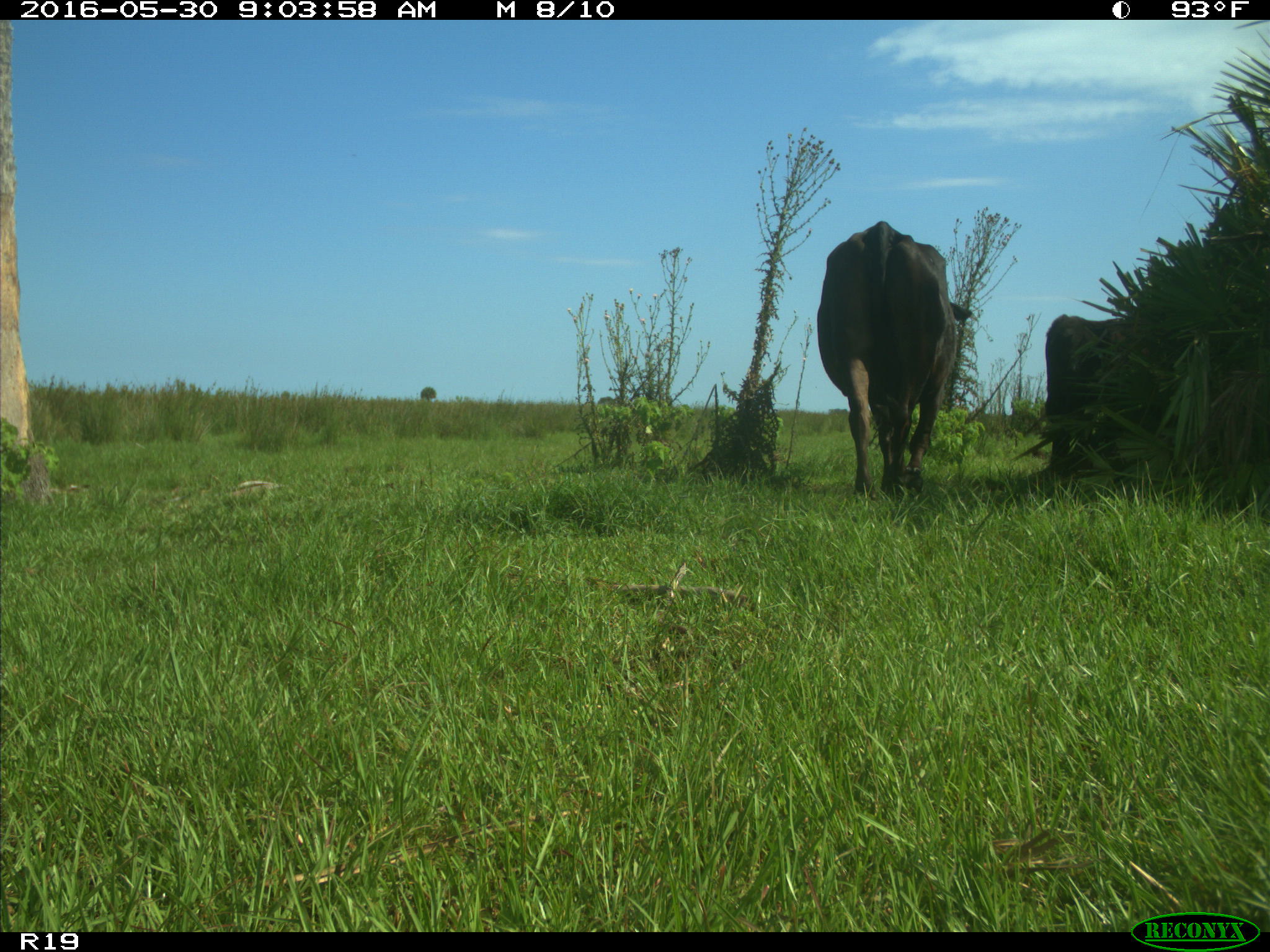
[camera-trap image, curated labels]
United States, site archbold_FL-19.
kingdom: Animalia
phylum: Chordata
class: Mammalia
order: Artiodactyla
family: Bovidae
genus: Bos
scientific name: Bos taurus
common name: domestic cow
Bos taurus (domestic cow).